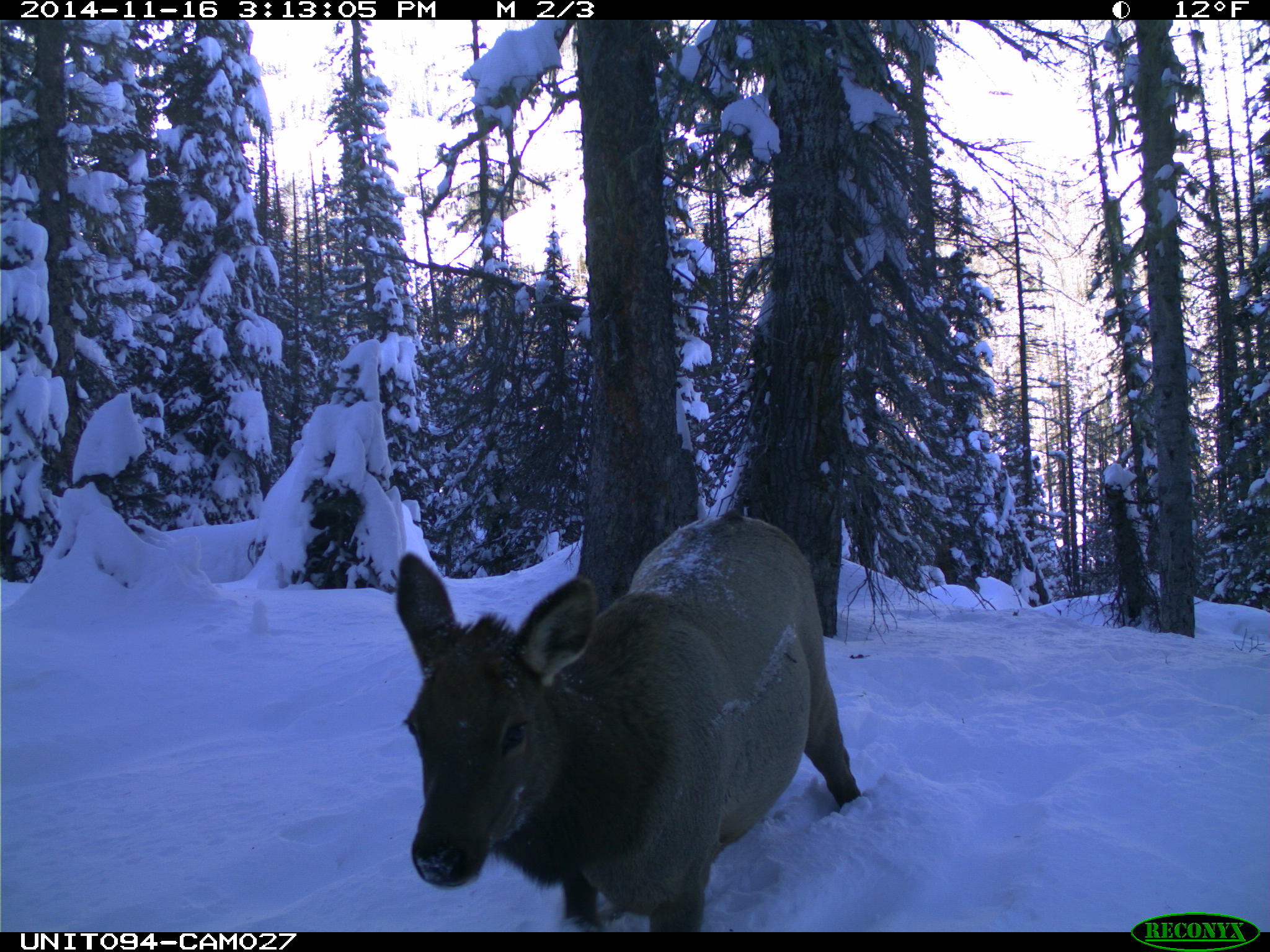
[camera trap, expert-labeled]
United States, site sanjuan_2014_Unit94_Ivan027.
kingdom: Animalia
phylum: Chordata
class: Mammalia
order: Artiodactyla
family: Cervidae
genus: Cervus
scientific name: Cervus elaphus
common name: red deer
Cervus elaphus (red deer).